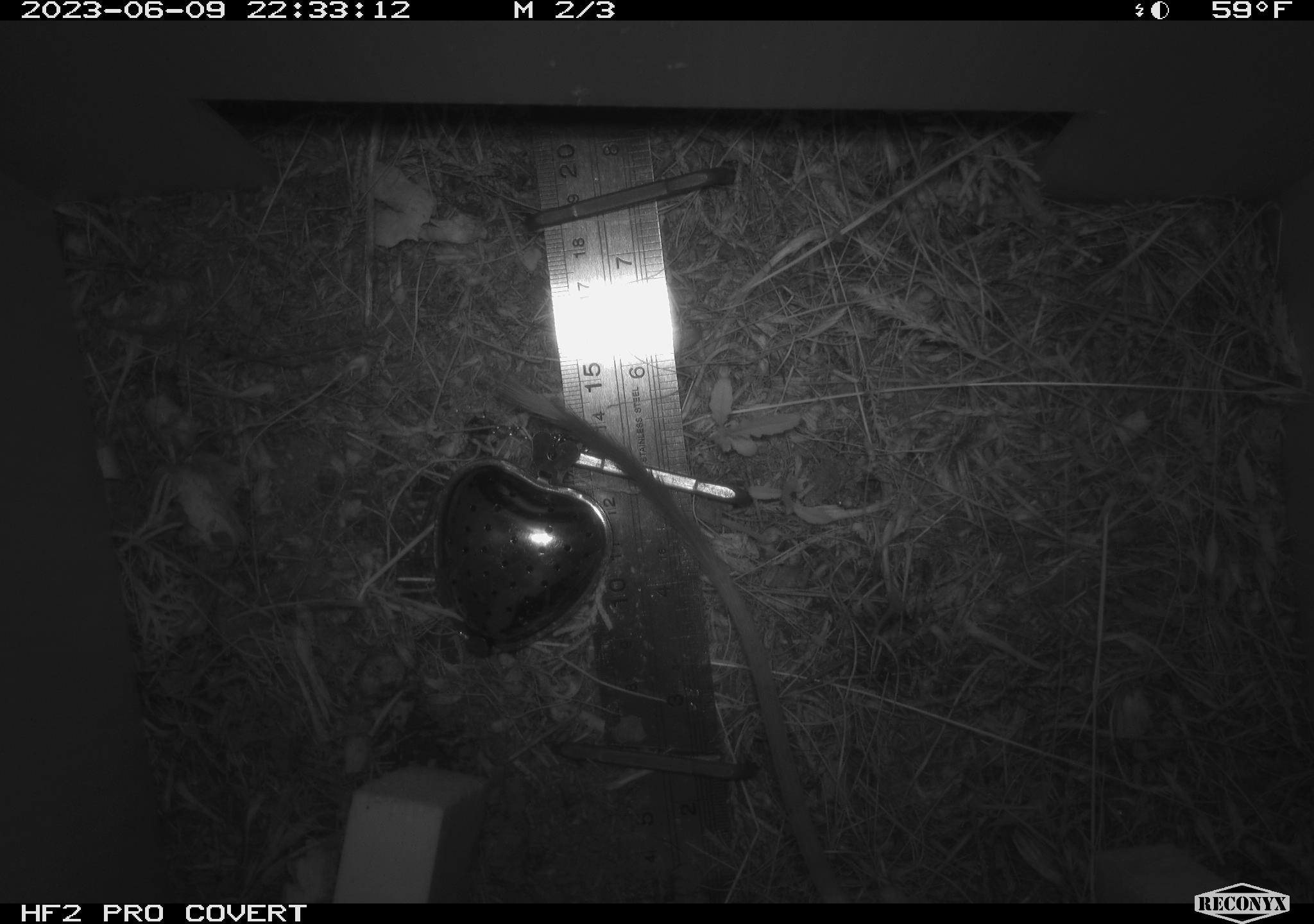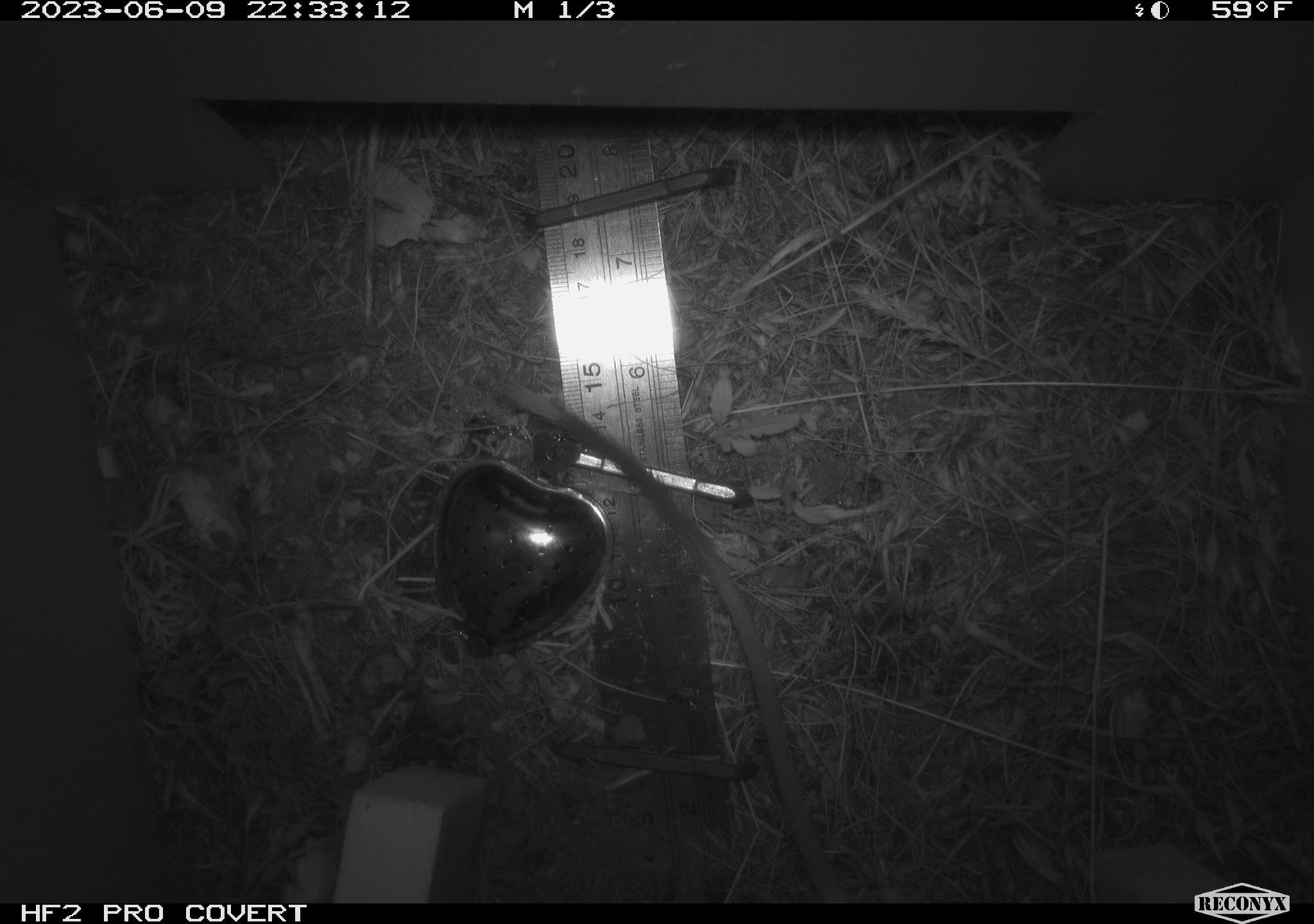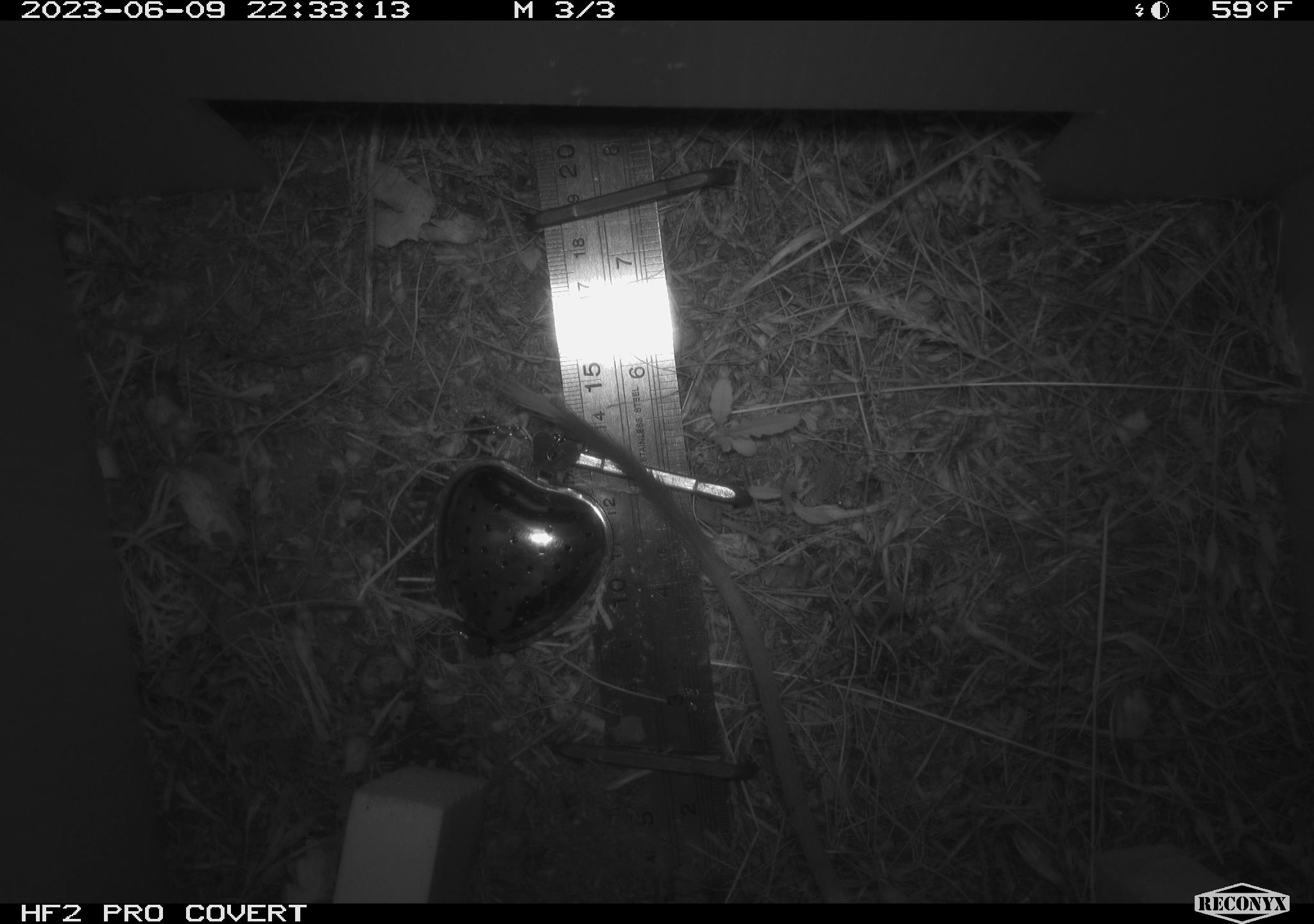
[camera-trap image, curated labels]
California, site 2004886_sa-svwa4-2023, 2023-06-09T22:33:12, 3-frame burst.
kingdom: Animalia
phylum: Chordata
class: Mammalia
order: Rodentia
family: Heteromyidae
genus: Dipodomys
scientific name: Dipodomys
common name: kangaroo rats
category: dipodomys species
Dipodomys species (kangaroo rats) (Dipodomys).